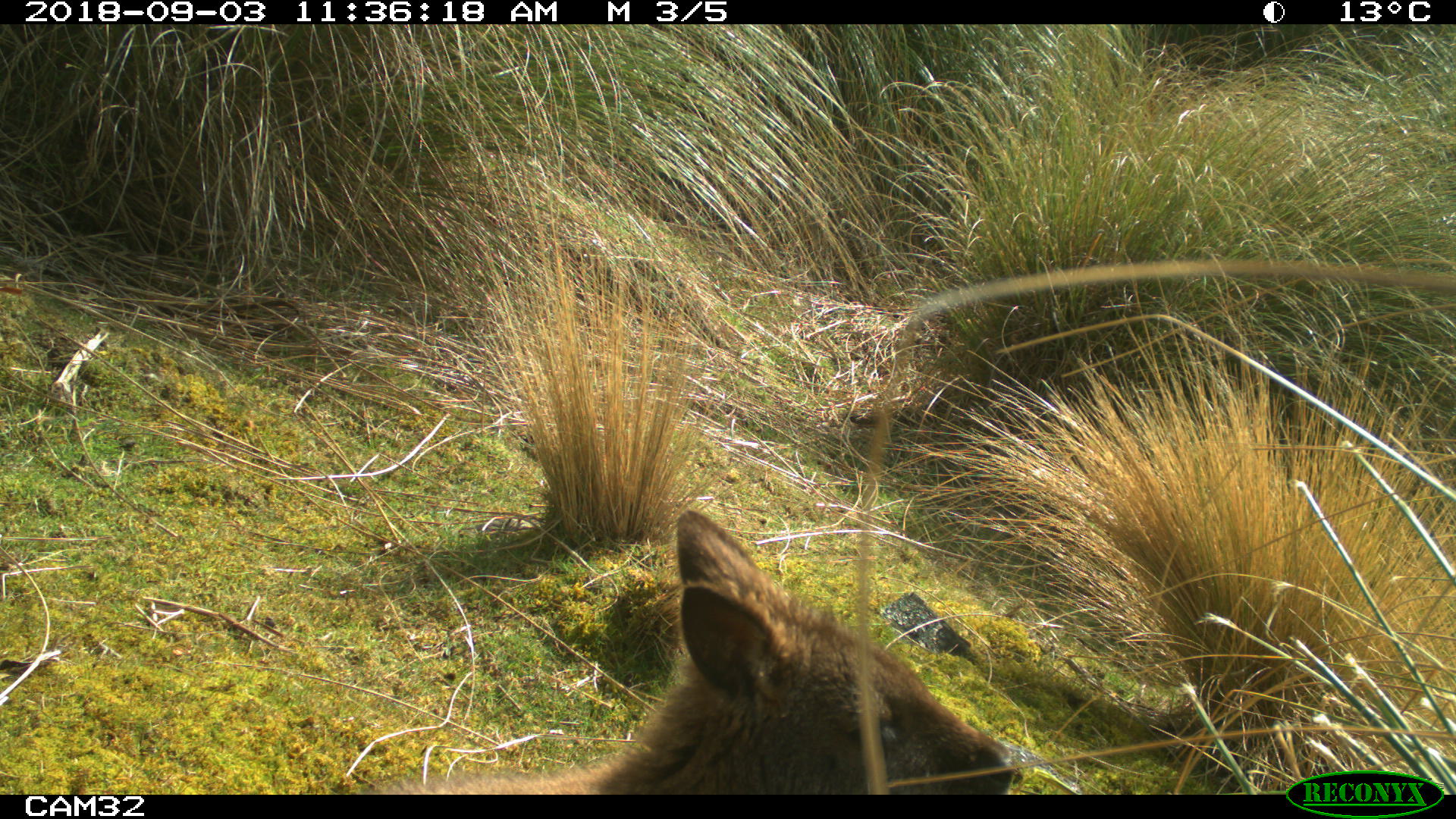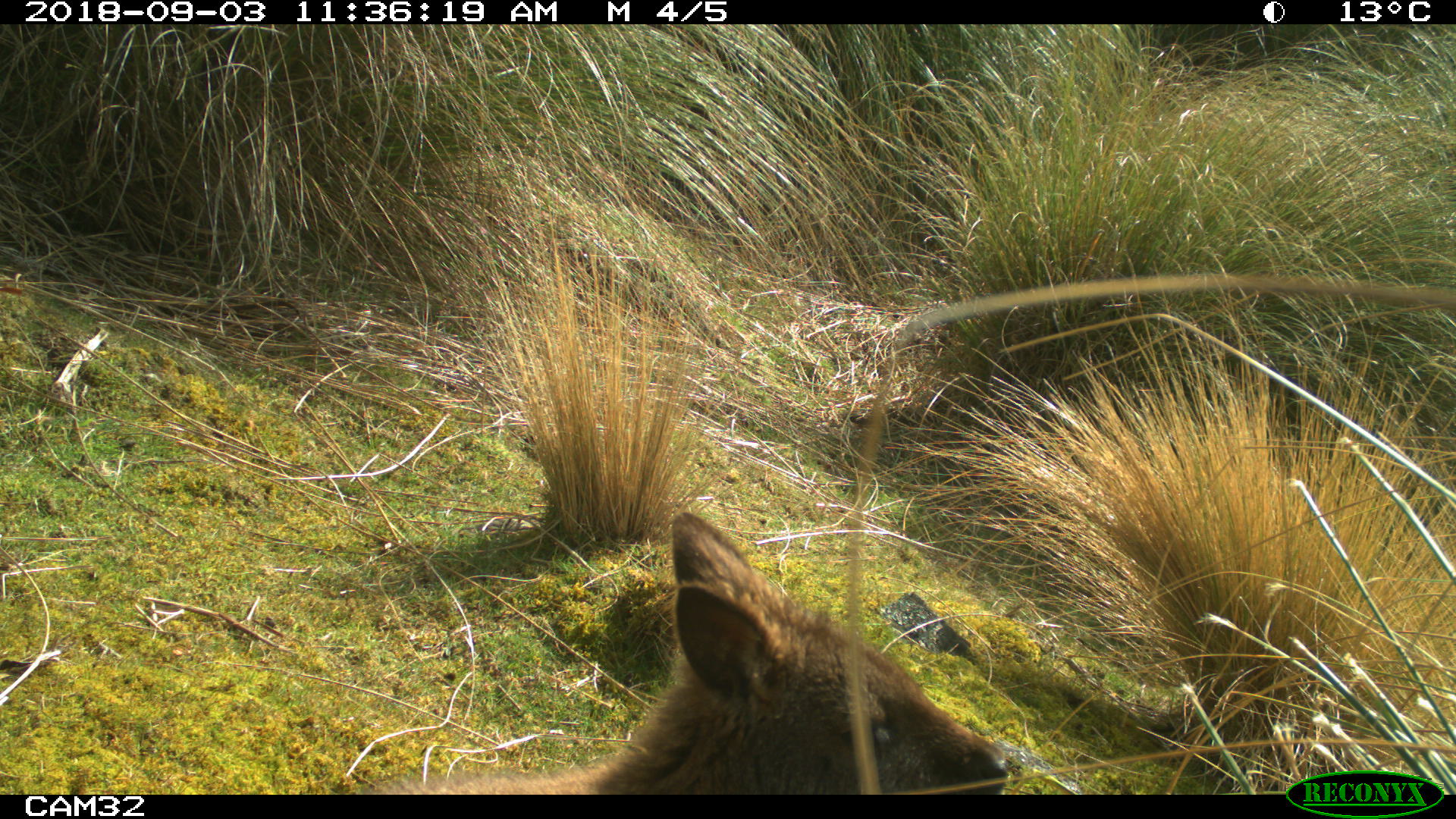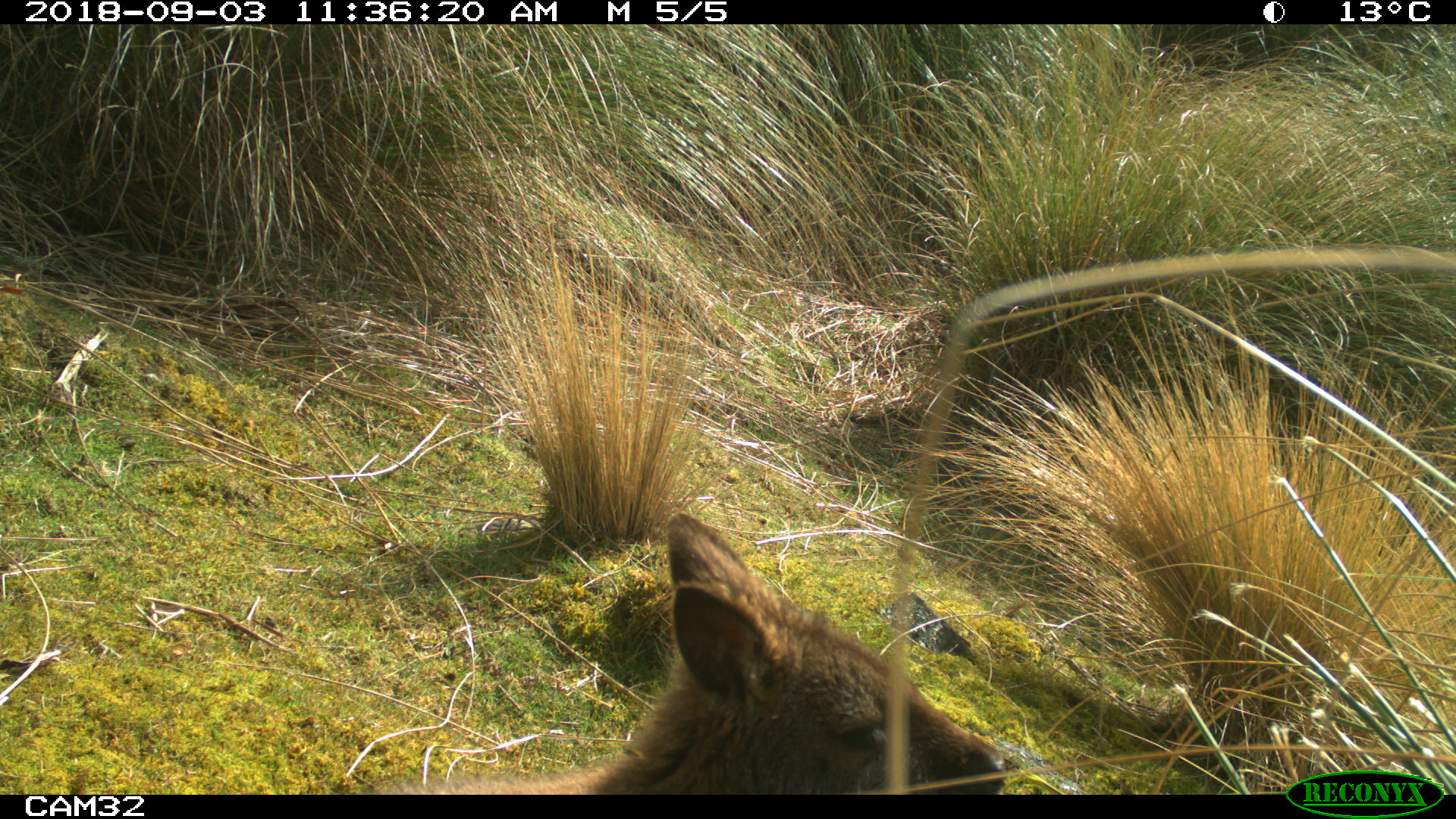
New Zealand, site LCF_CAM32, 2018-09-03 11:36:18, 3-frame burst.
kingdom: Animalia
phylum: Chordata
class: Mammalia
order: Diprotodontia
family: Macropodidae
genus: Notamacropus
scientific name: Notamacropus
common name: wallaby